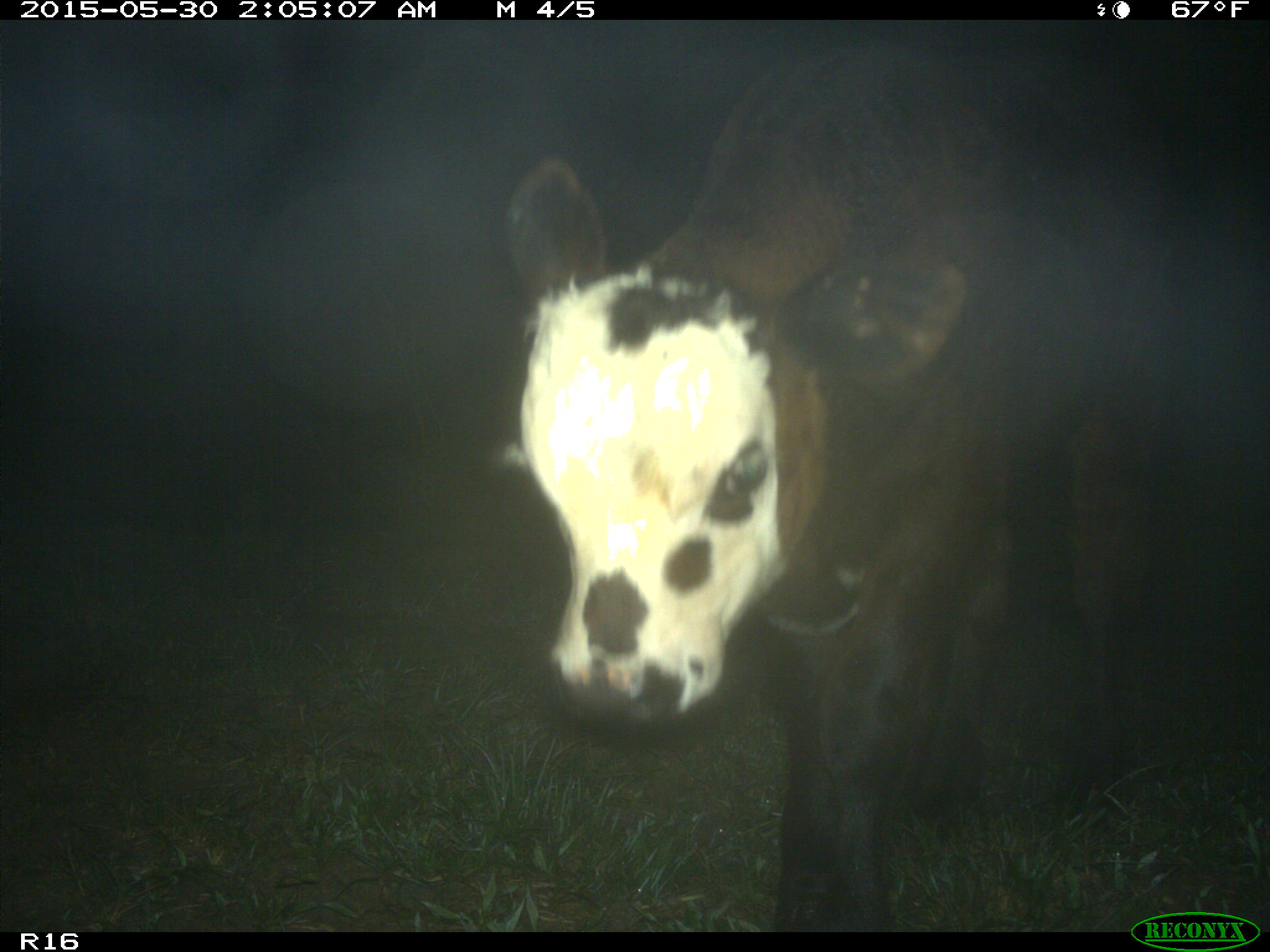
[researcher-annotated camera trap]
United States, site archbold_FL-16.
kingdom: Animalia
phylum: Chordata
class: Mammalia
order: Artiodactyla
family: Bovidae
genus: Bos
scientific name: Bos taurus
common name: domestic cow